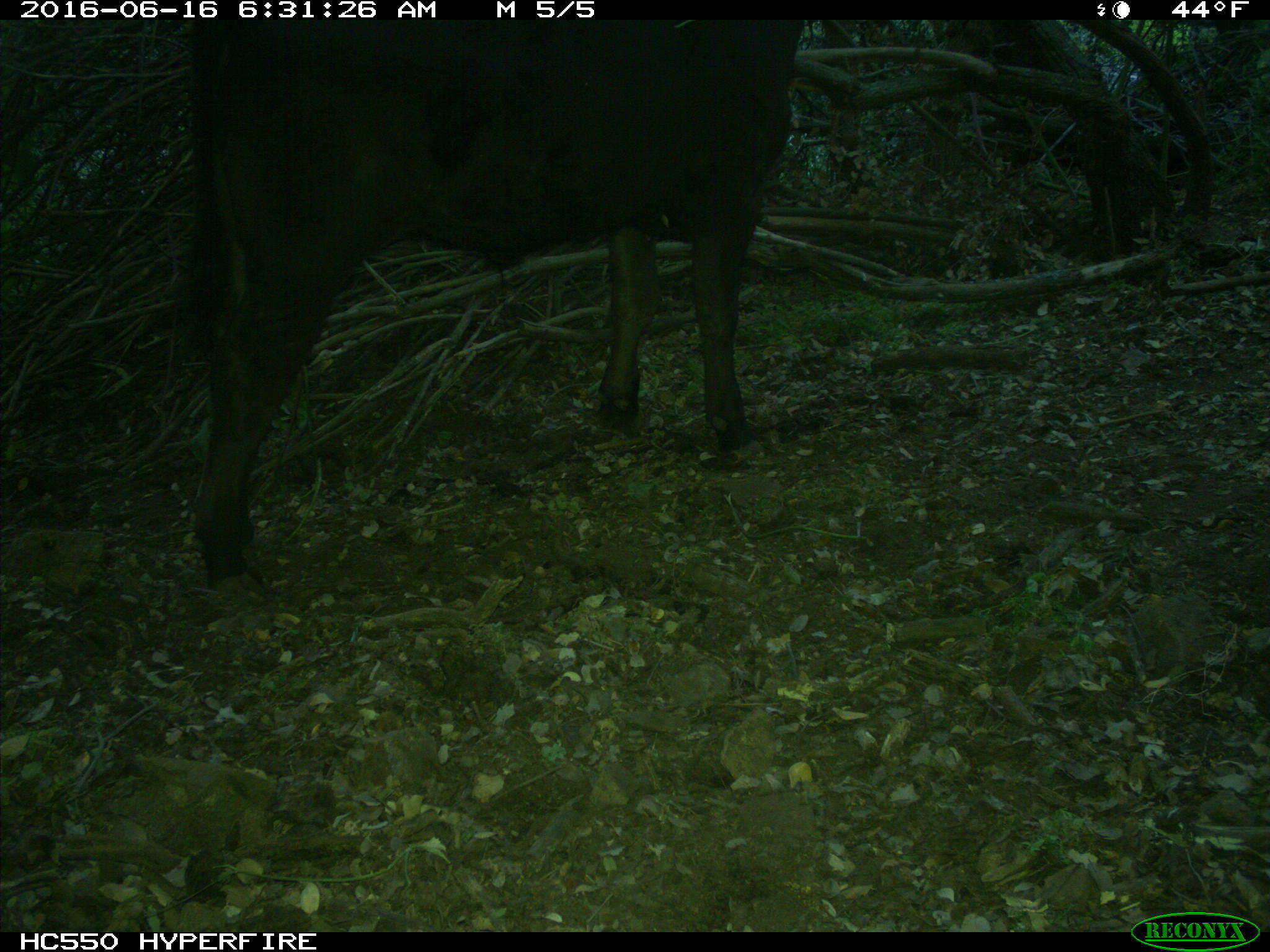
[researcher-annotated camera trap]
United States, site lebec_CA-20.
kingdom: Animalia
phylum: Chordata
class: Mammalia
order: Artiodactyla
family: Bovidae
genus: Bos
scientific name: Bos taurus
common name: domestic cow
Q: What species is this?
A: Bos taurus (domestic cow).